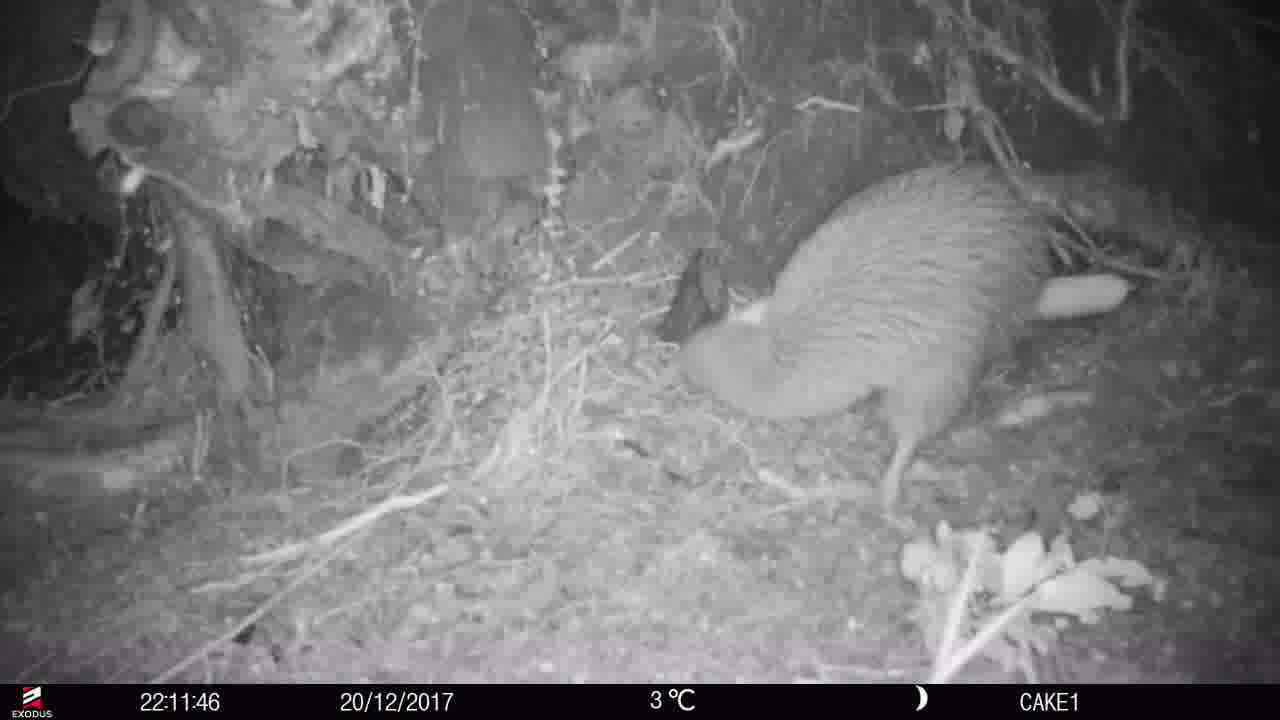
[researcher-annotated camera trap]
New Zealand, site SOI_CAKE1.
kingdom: Animalia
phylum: Chordata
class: Aves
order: Apterygiformes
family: Apterygidae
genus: Apteryx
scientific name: Apteryx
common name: kiwi